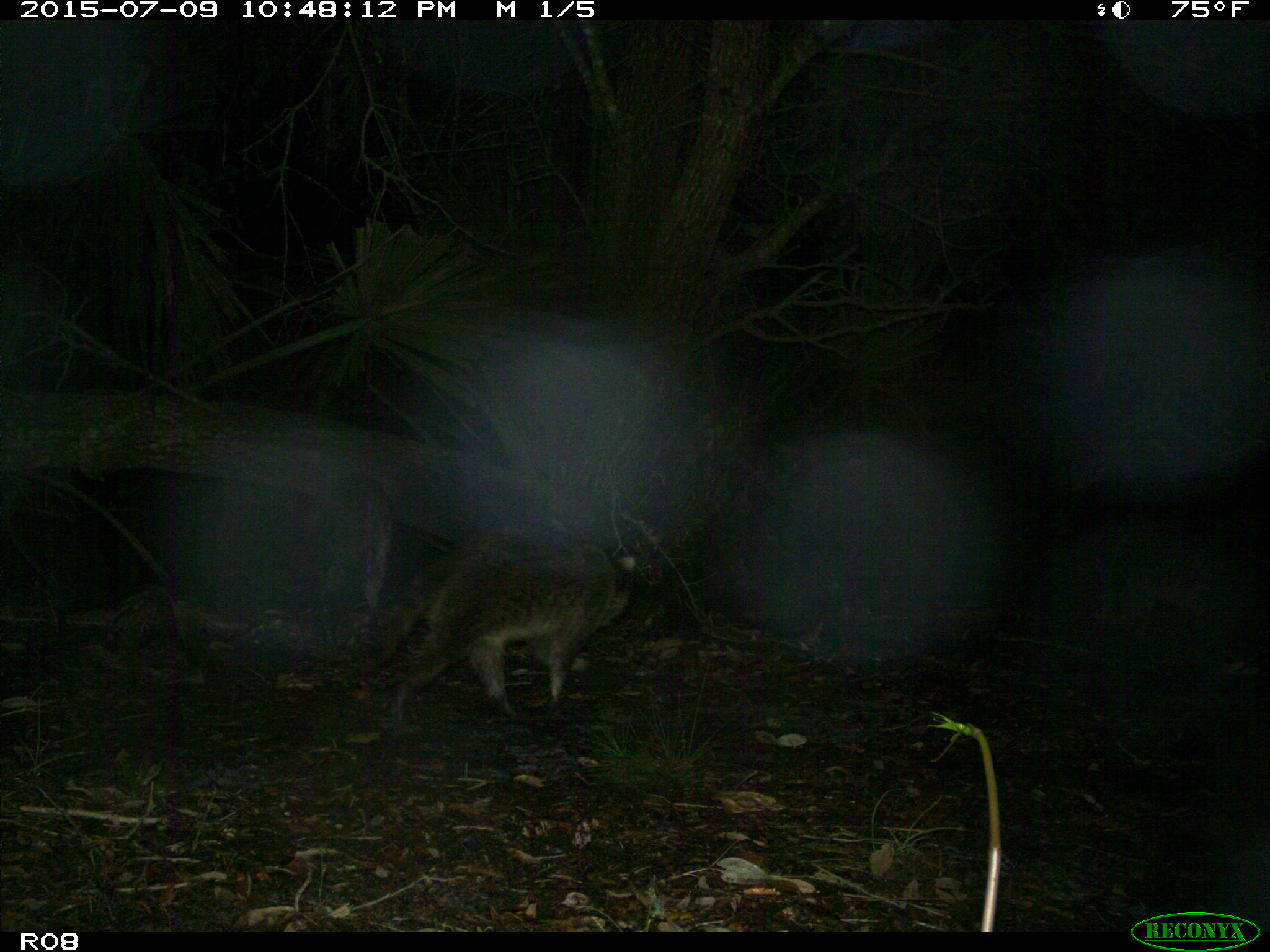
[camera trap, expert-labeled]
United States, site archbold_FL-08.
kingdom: Animalia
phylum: Chordata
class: Mammalia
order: Carnivora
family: Procyonidae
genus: Procyon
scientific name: Procyon lotor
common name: common raccoon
Procyon lotor (common raccoon).